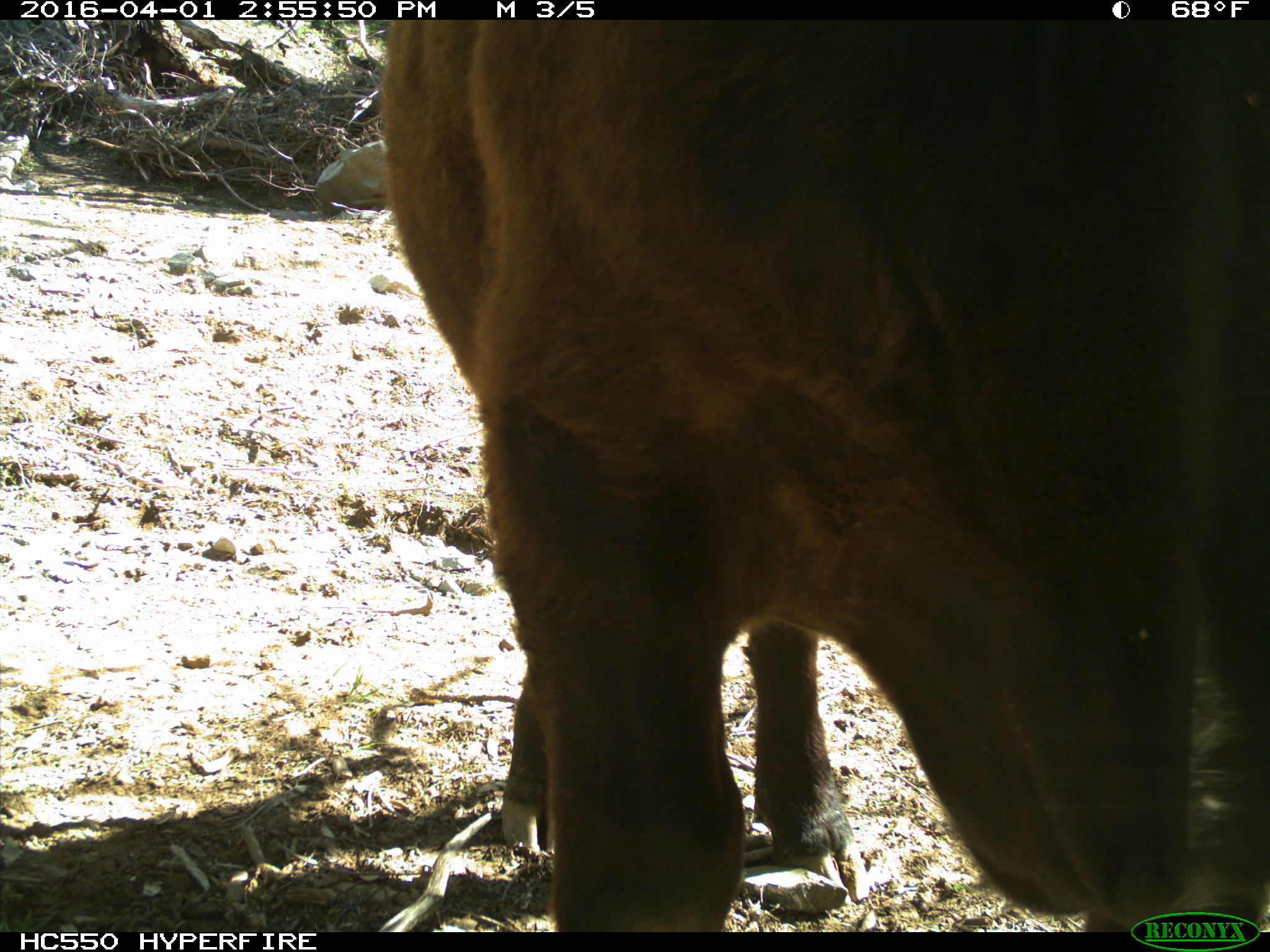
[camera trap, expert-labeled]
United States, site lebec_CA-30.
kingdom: Animalia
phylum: Chordata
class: Mammalia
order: Artiodactyla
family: Bovidae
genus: Bos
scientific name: Bos taurus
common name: domestic cow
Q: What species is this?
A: Bos taurus (domestic cow).